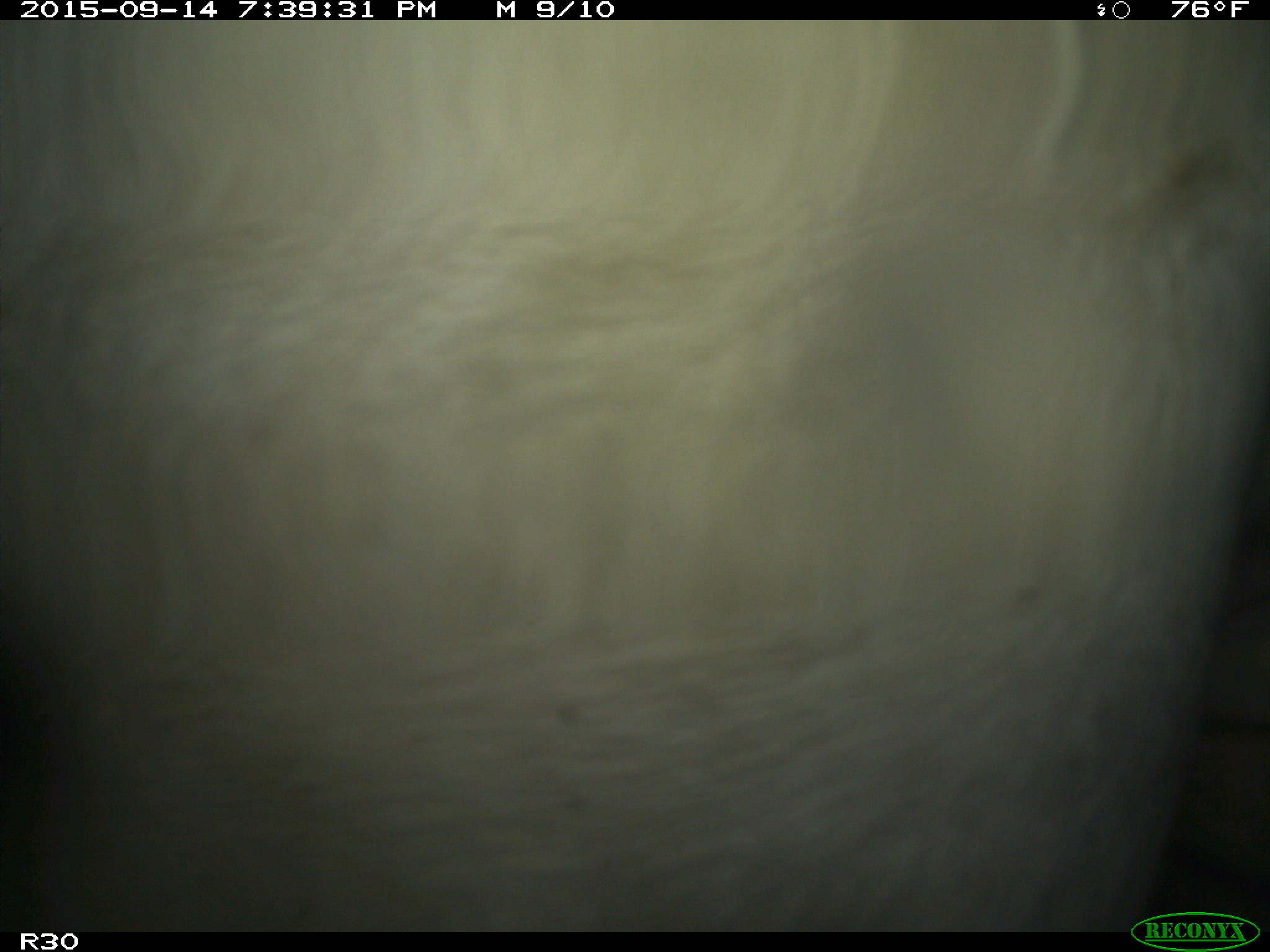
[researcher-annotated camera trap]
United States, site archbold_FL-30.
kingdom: Animalia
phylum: Chordata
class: Mammalia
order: Artiodactyla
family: Bovidae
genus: Bos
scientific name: Bos taurus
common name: domestic cow